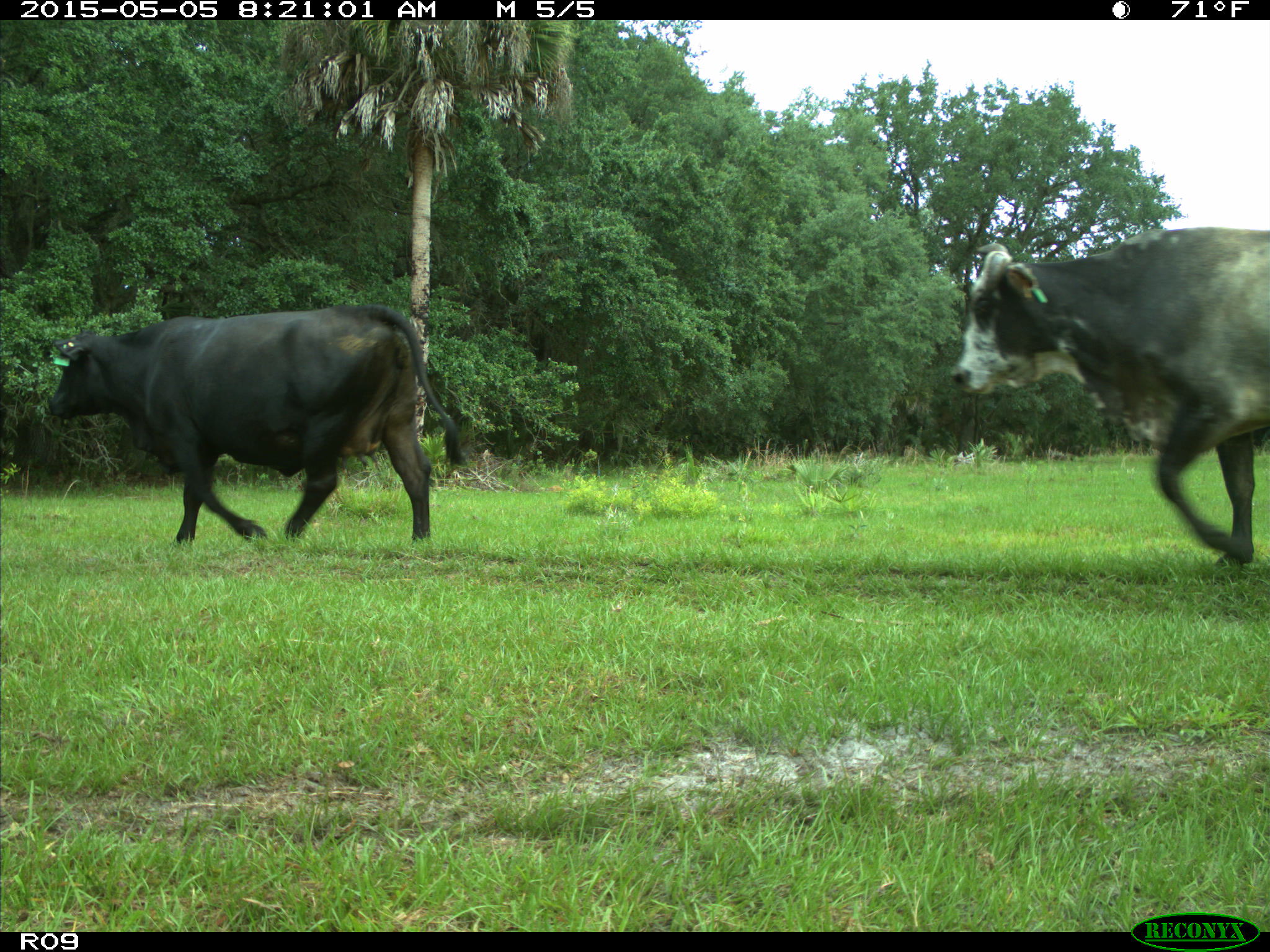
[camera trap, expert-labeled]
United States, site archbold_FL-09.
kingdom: Animalia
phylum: Chordata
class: Mammalia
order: Artiodactyla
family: Bovidae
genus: Bos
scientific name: Bos taurus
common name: domestic cow